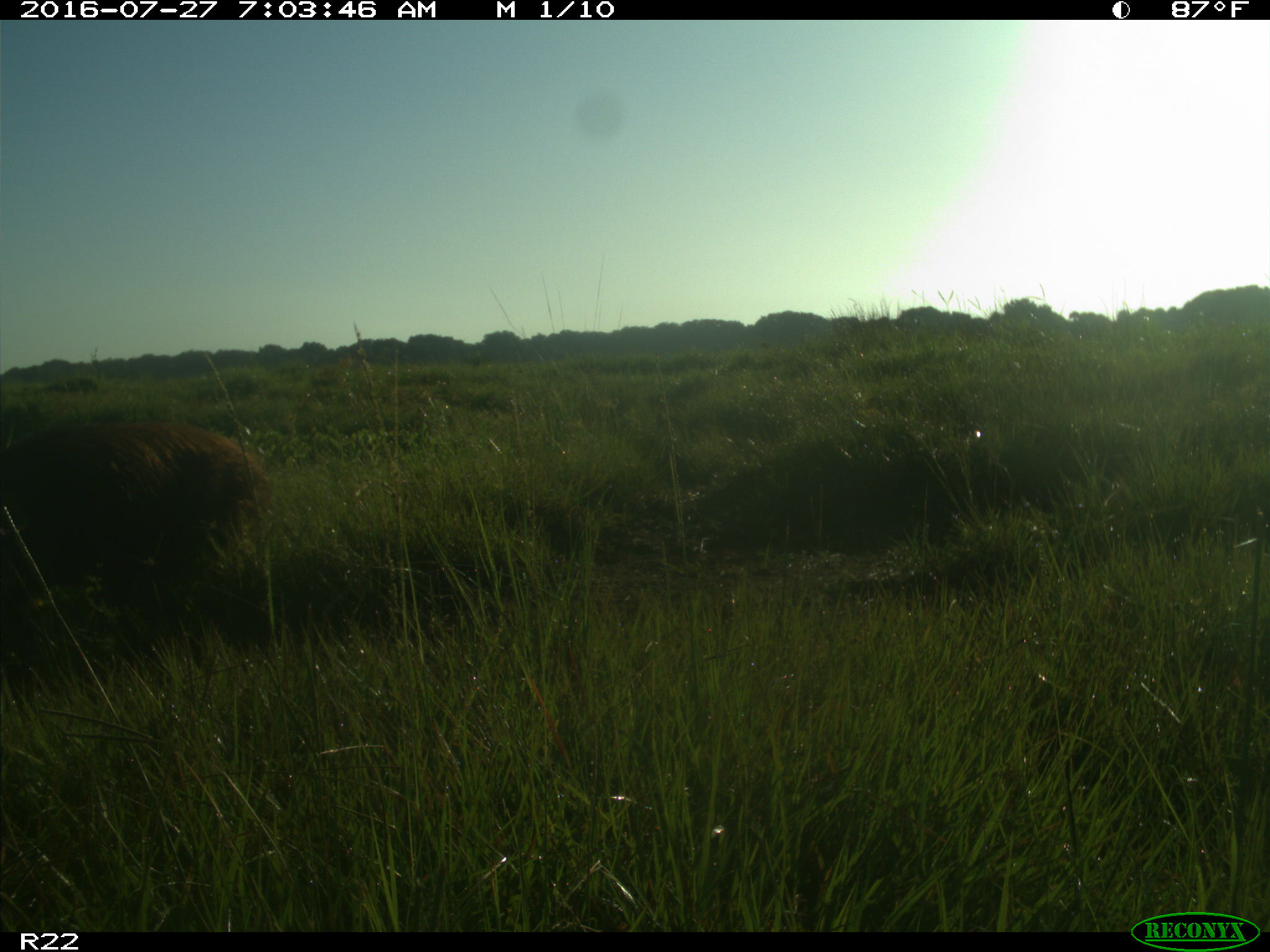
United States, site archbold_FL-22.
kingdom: Animalia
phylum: Chordata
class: Mammalia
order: Artiodactyla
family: Suidae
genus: Sus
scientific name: Sus scrofa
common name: wild boar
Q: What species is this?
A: Sus scrofa (wild boar).